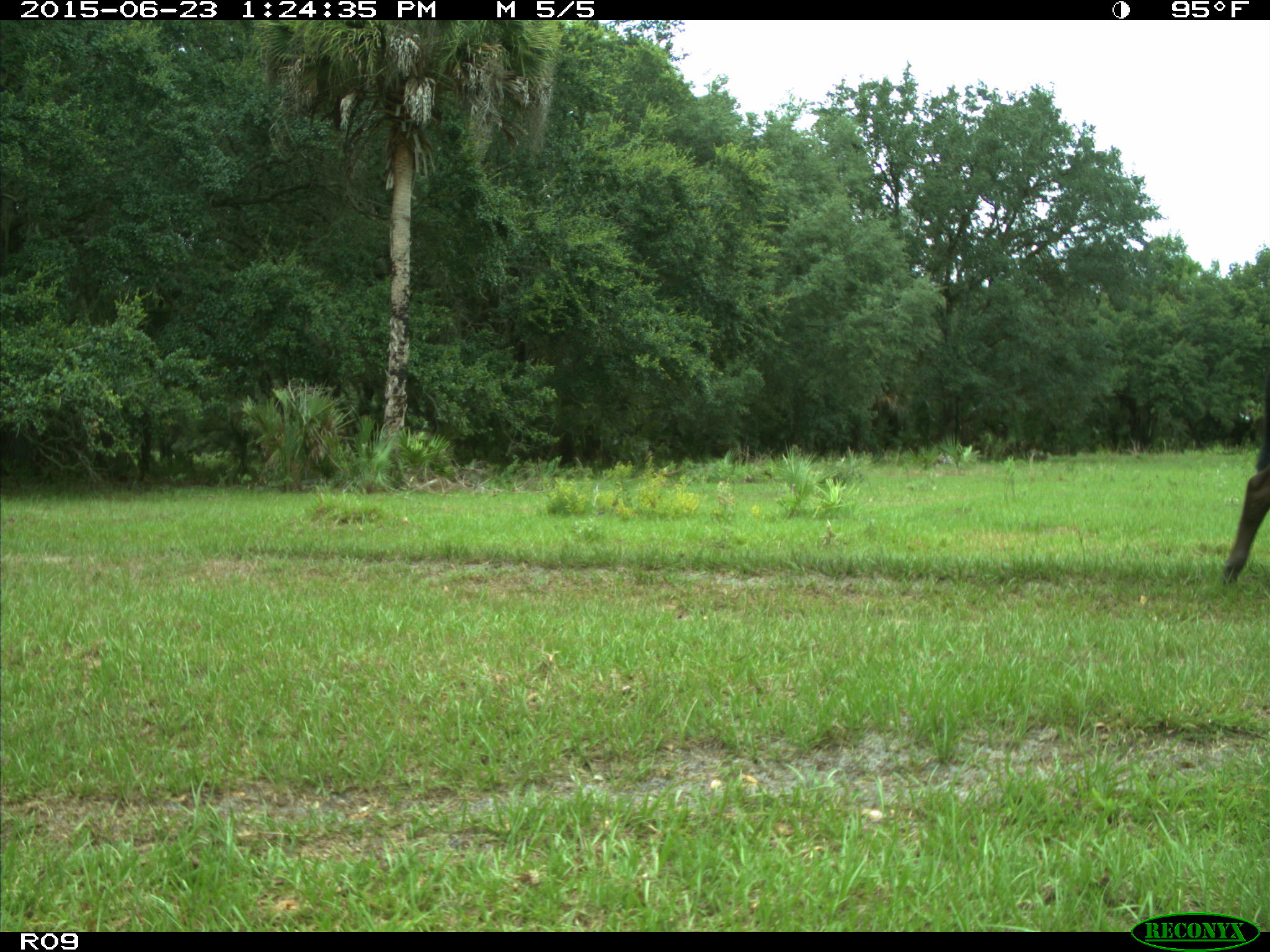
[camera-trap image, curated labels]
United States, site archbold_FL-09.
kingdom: Animalia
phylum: Chordata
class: Mammalia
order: Artiodactyla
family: Bovidae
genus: Bos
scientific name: Bos taurus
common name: domestic cow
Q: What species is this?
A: Bos taurus (domestic cow).